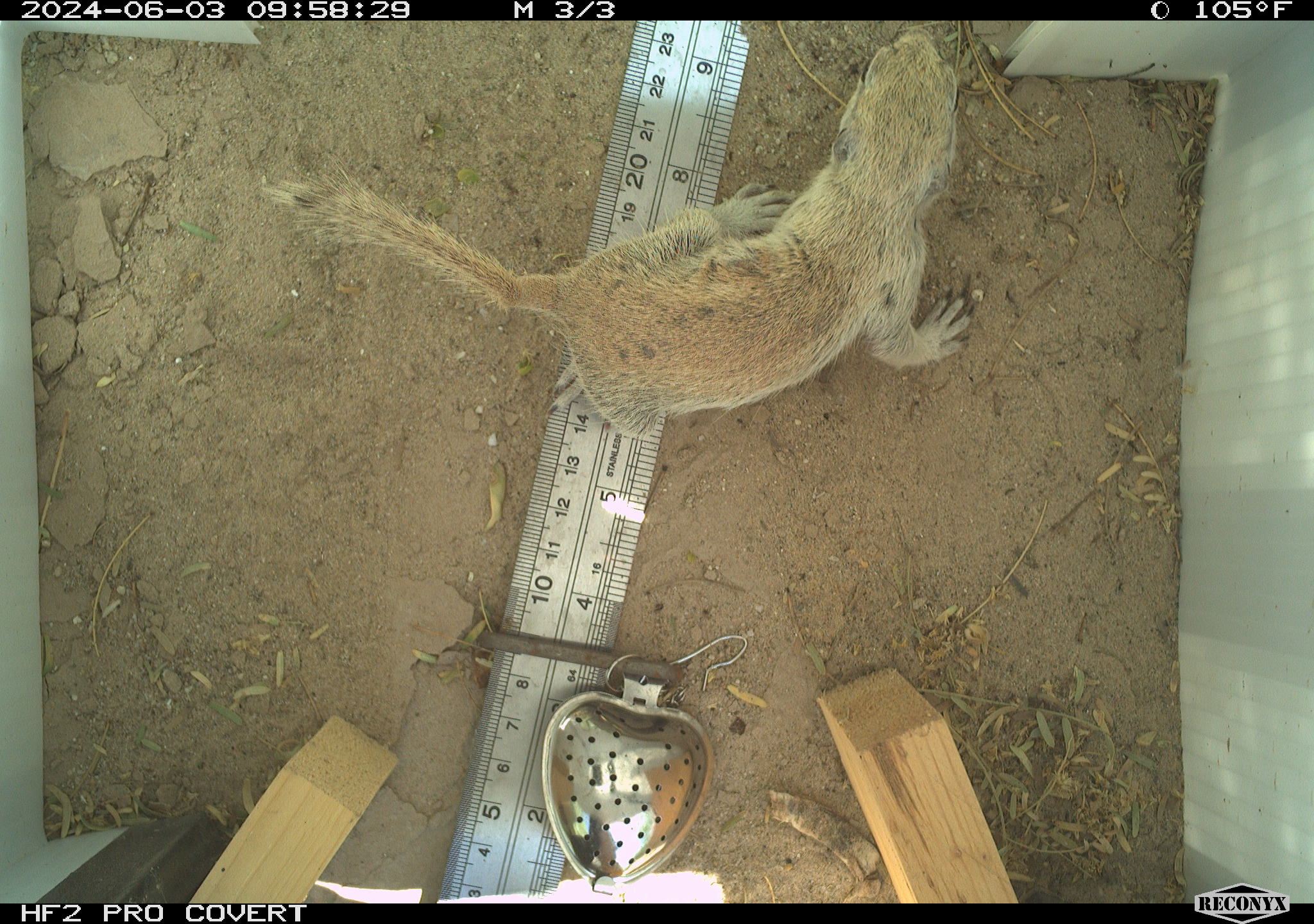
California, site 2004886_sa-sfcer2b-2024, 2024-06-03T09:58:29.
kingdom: Animalia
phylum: Chordata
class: Mammalia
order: Rodentia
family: Sciuridae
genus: Xerospermophilus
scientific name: Xerospermophilus tereticaudus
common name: round-tailed ground squirrel